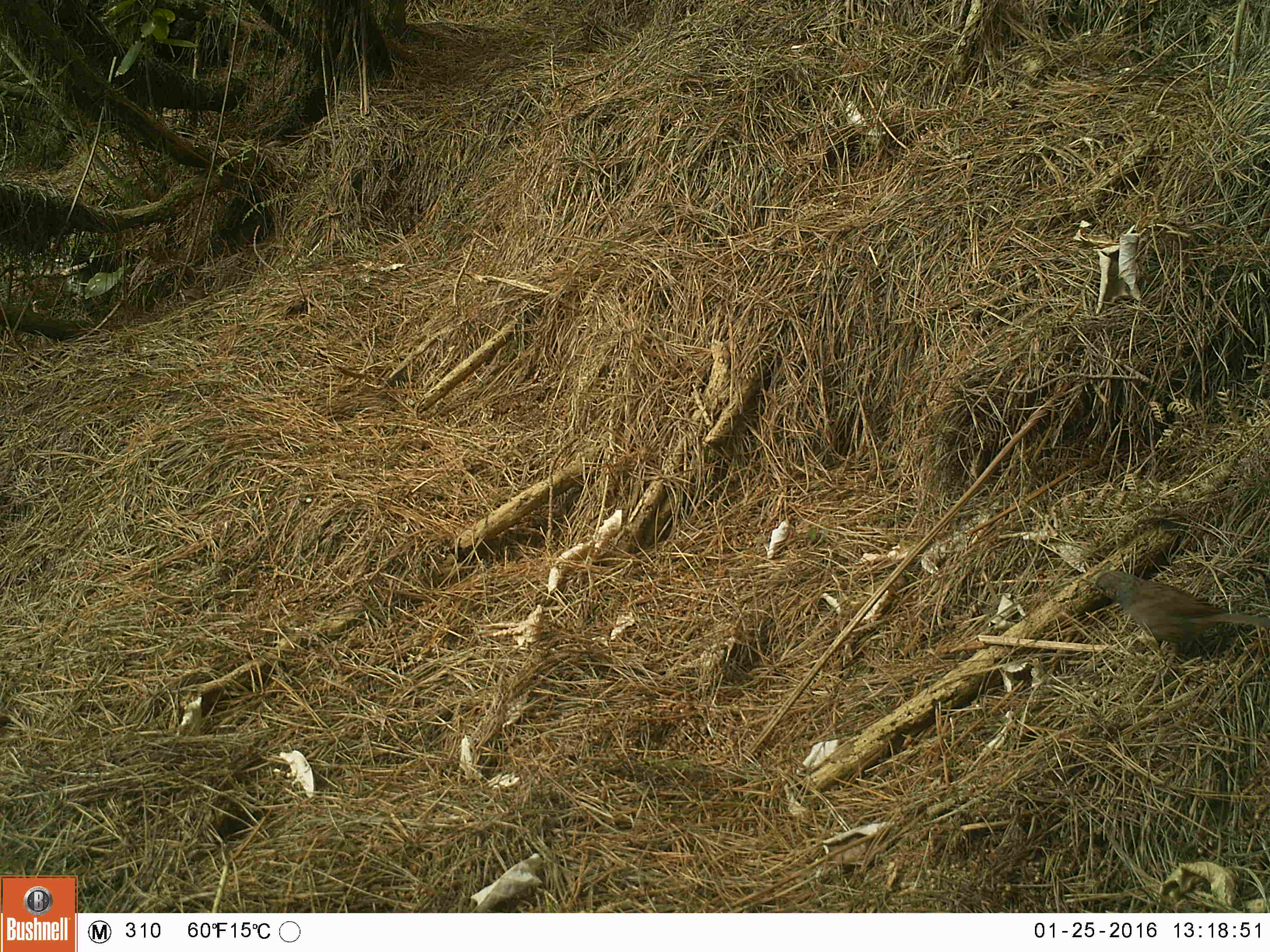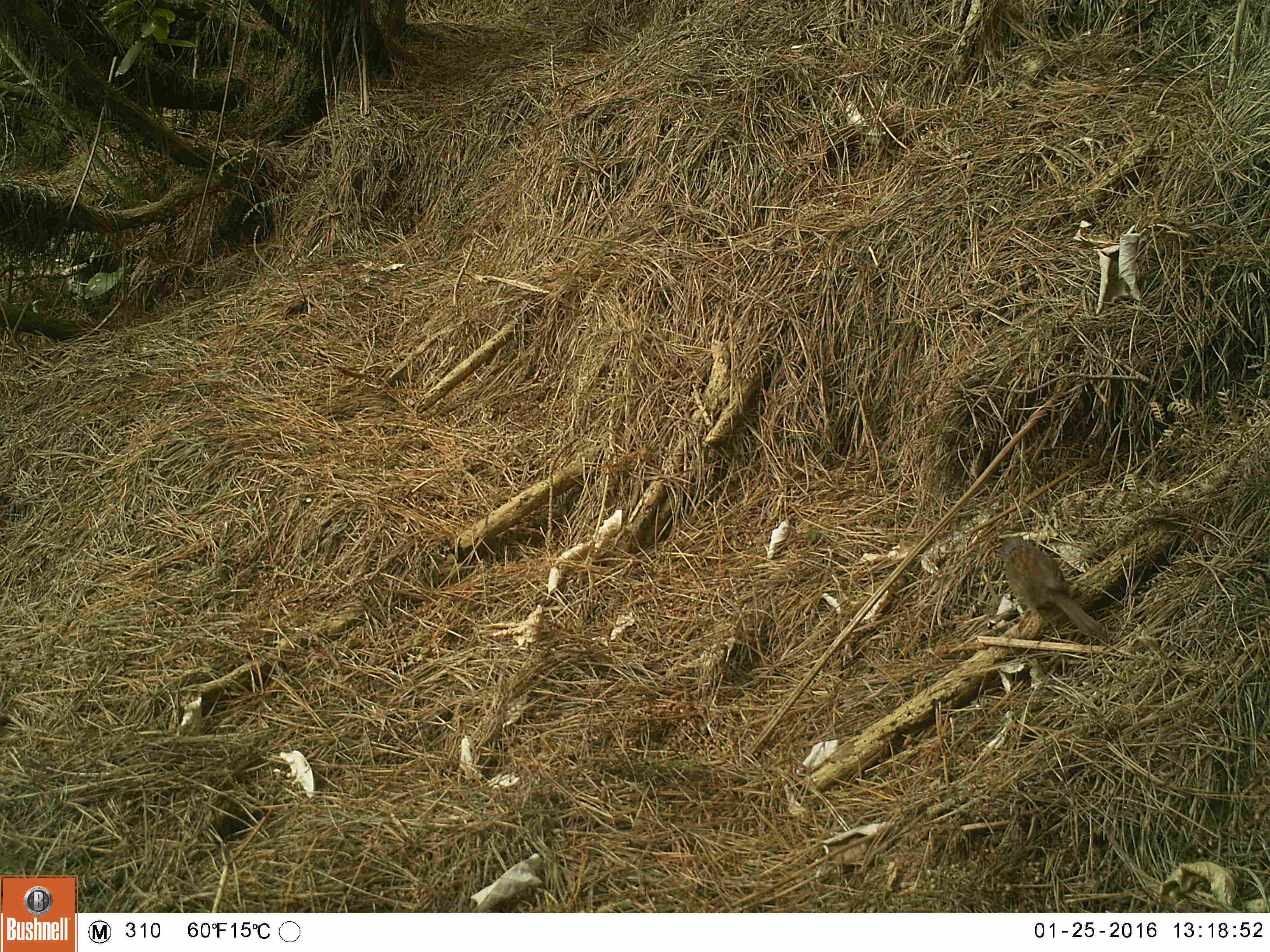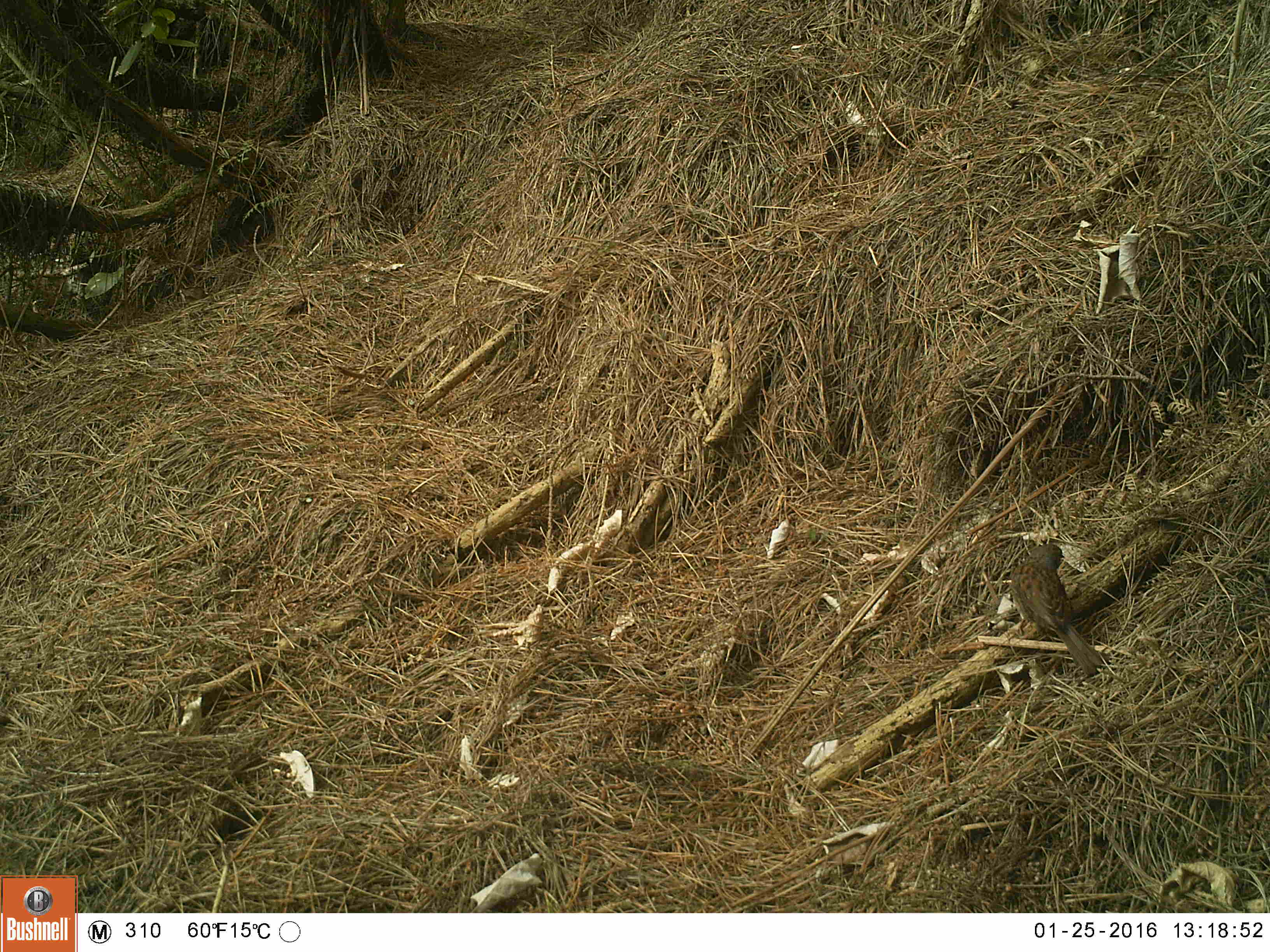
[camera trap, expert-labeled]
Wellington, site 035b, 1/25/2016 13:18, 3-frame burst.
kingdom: Animalia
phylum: Chordata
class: Aves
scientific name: Aves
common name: bird